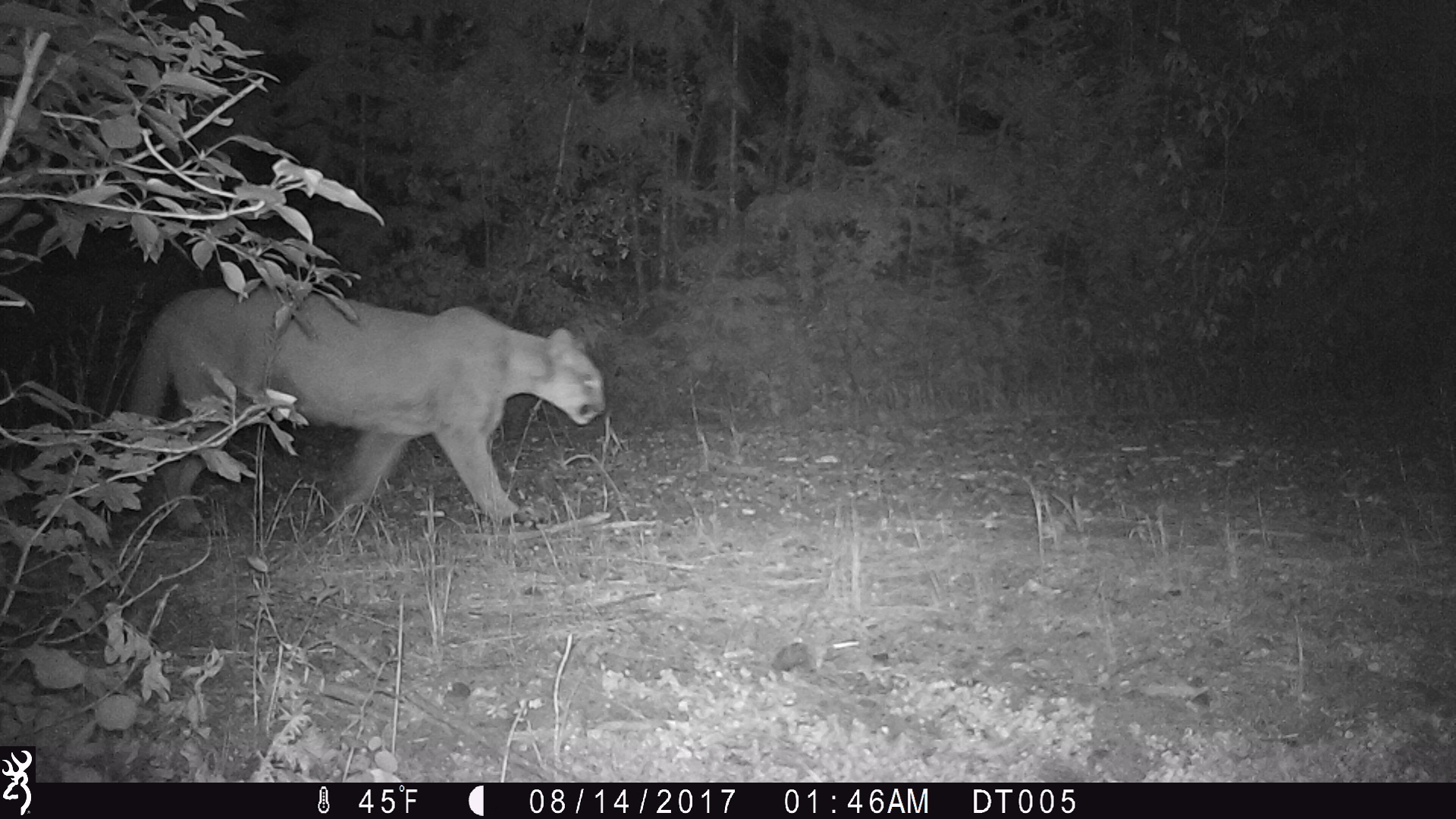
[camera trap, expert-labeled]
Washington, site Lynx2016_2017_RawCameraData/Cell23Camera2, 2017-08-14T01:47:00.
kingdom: Animalia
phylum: Chordata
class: Mammalia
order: Carnivora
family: Felidae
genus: Puma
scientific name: Puma concolor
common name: mountain lion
Puma concolor (mountain lion). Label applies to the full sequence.